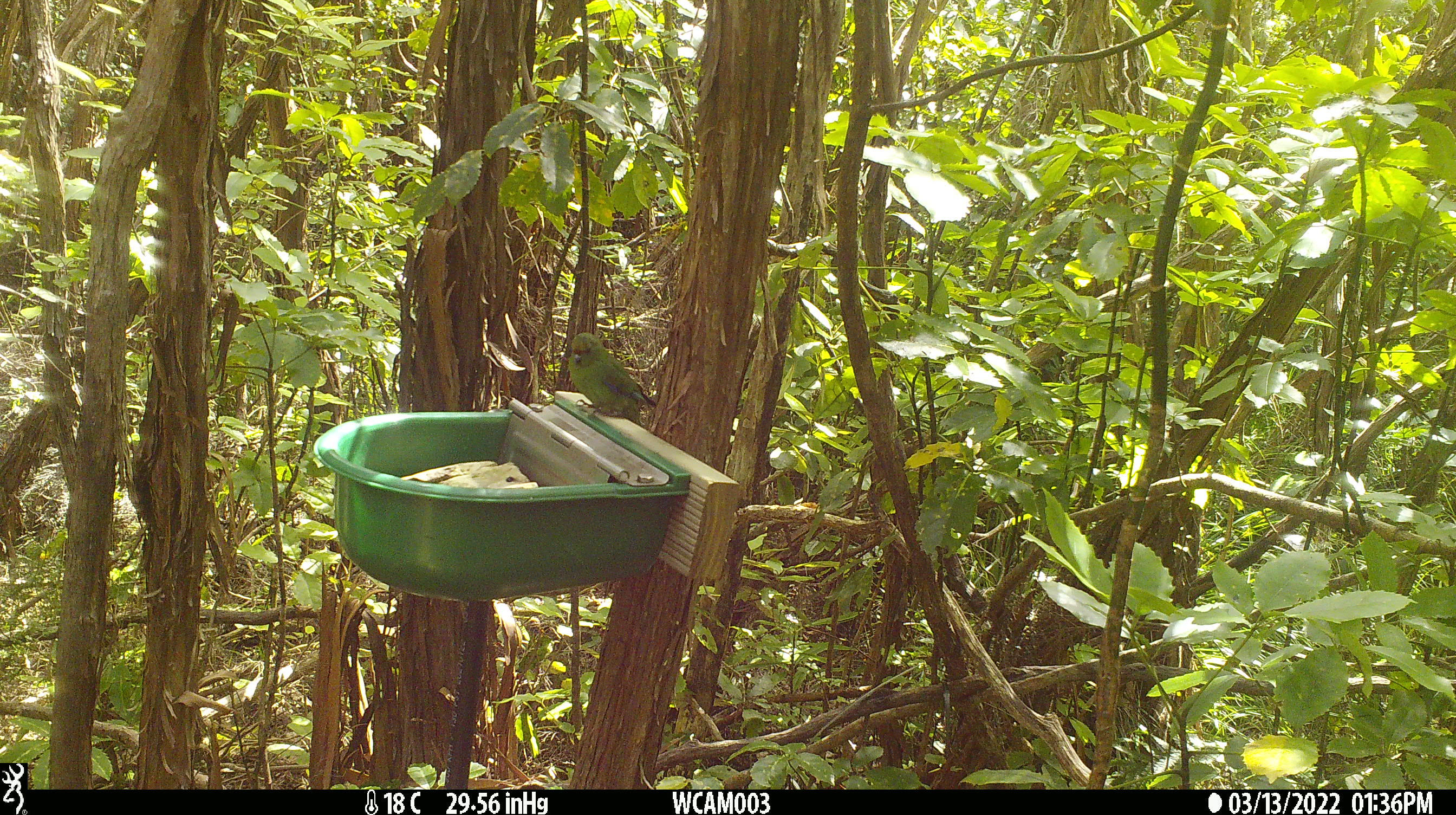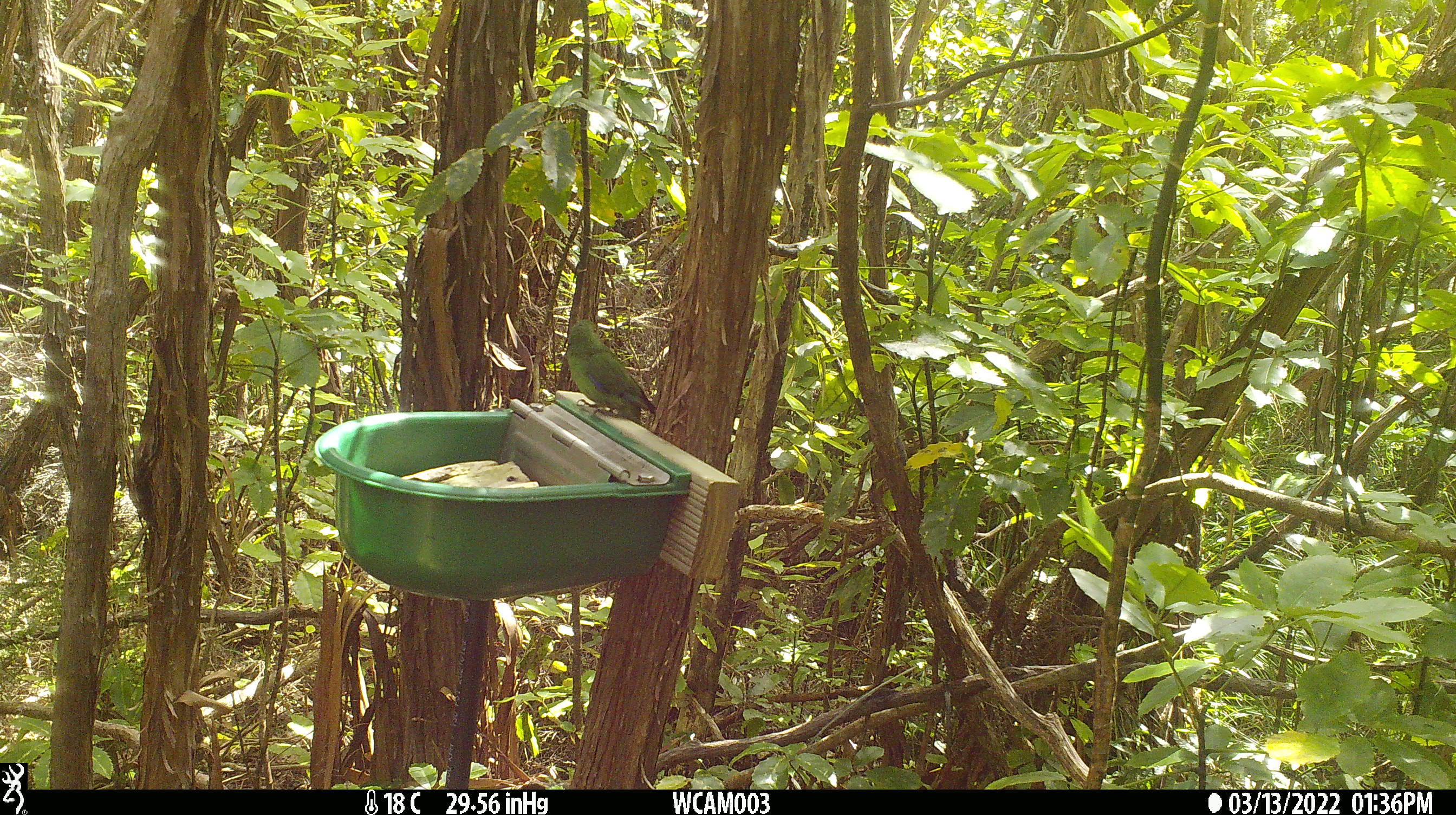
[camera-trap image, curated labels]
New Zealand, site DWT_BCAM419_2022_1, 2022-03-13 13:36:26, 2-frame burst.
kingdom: Animalia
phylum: Chordata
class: Aves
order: Psittaciformes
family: Psittaculidae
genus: Cyanoramphus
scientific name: Cyanoramphus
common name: parakeet